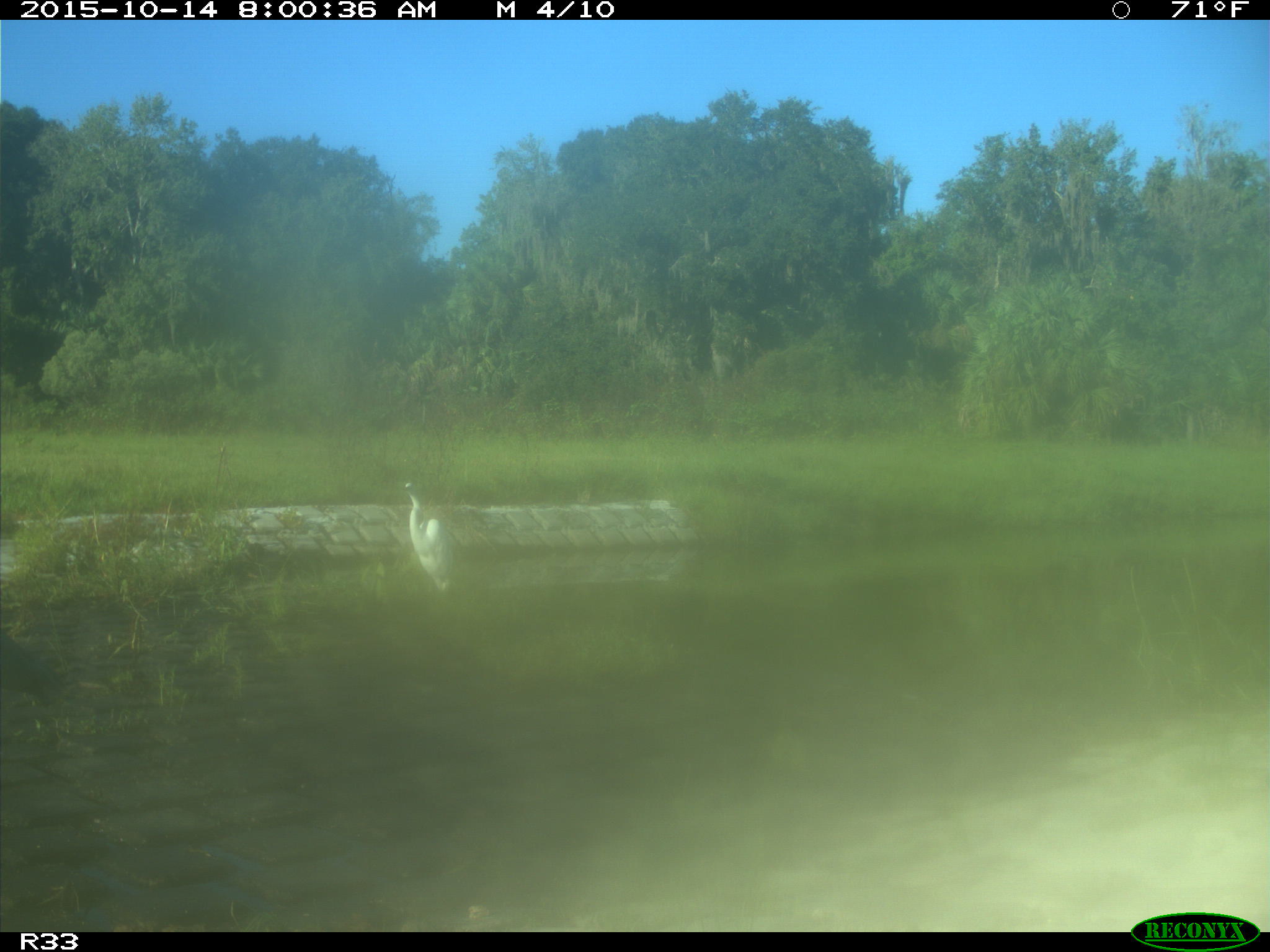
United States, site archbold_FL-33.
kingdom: Animalia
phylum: Chordata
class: Aves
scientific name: Aves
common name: birds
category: unidentified bird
Unidentified bird (birds) (Aves).